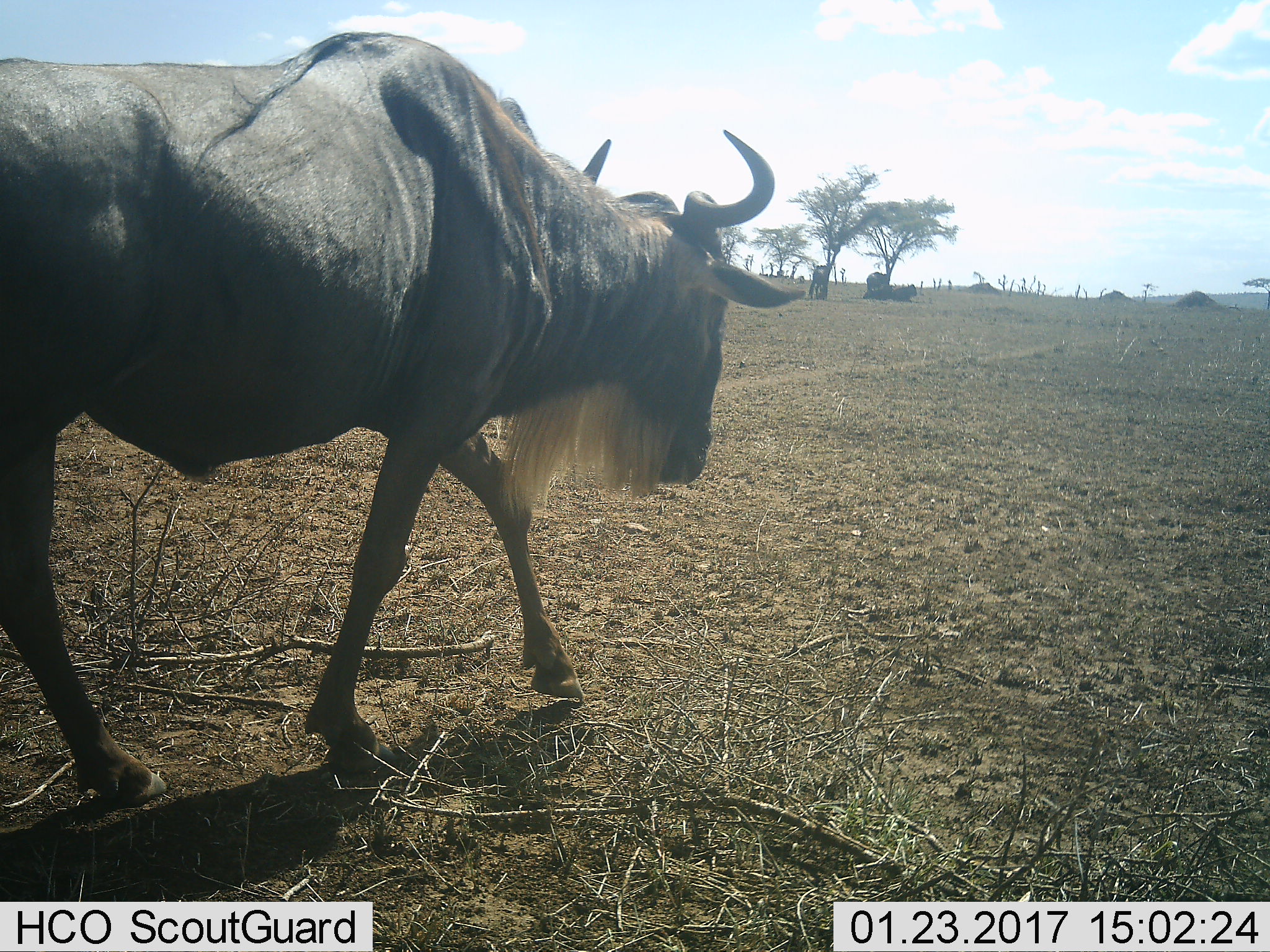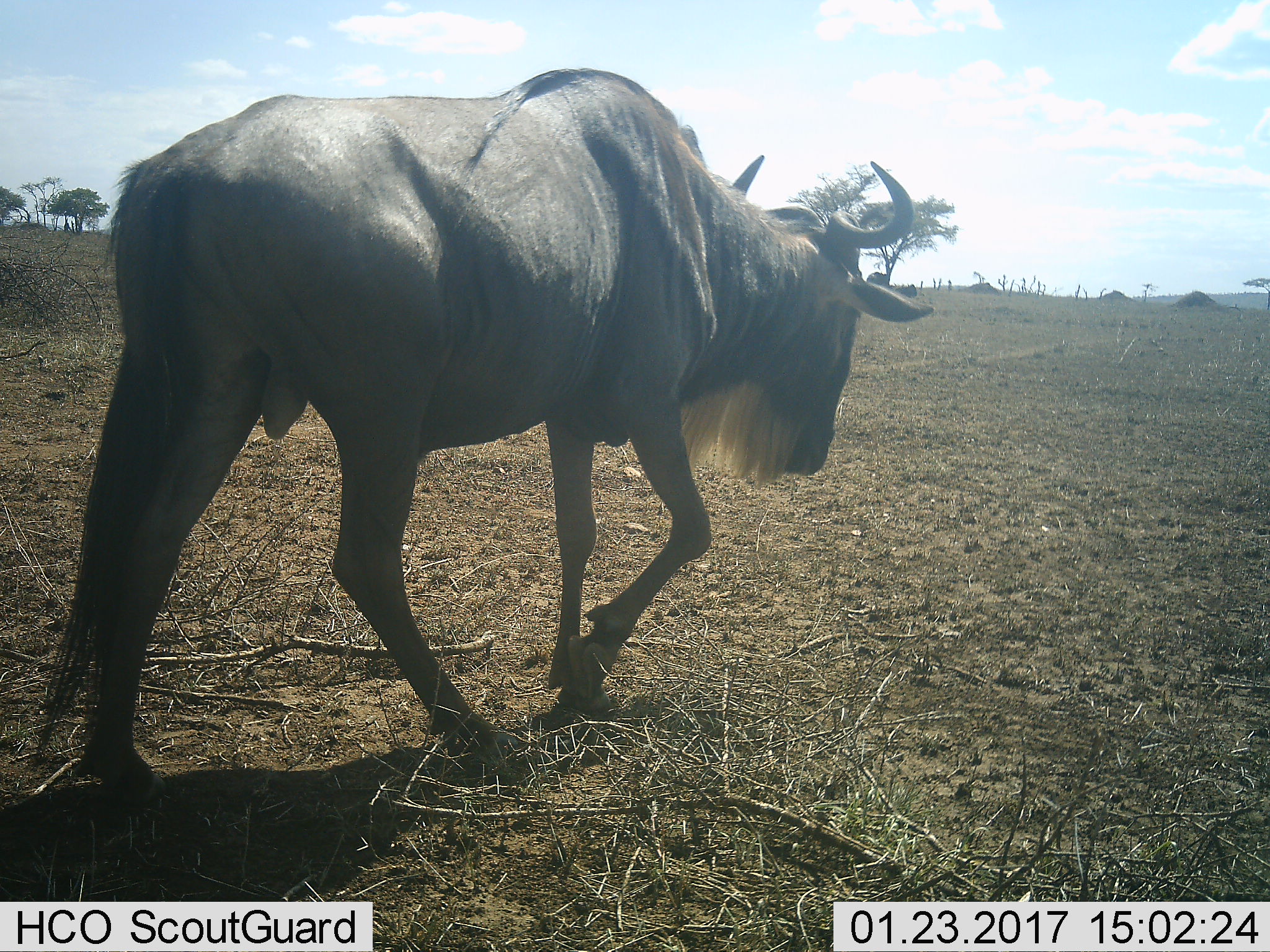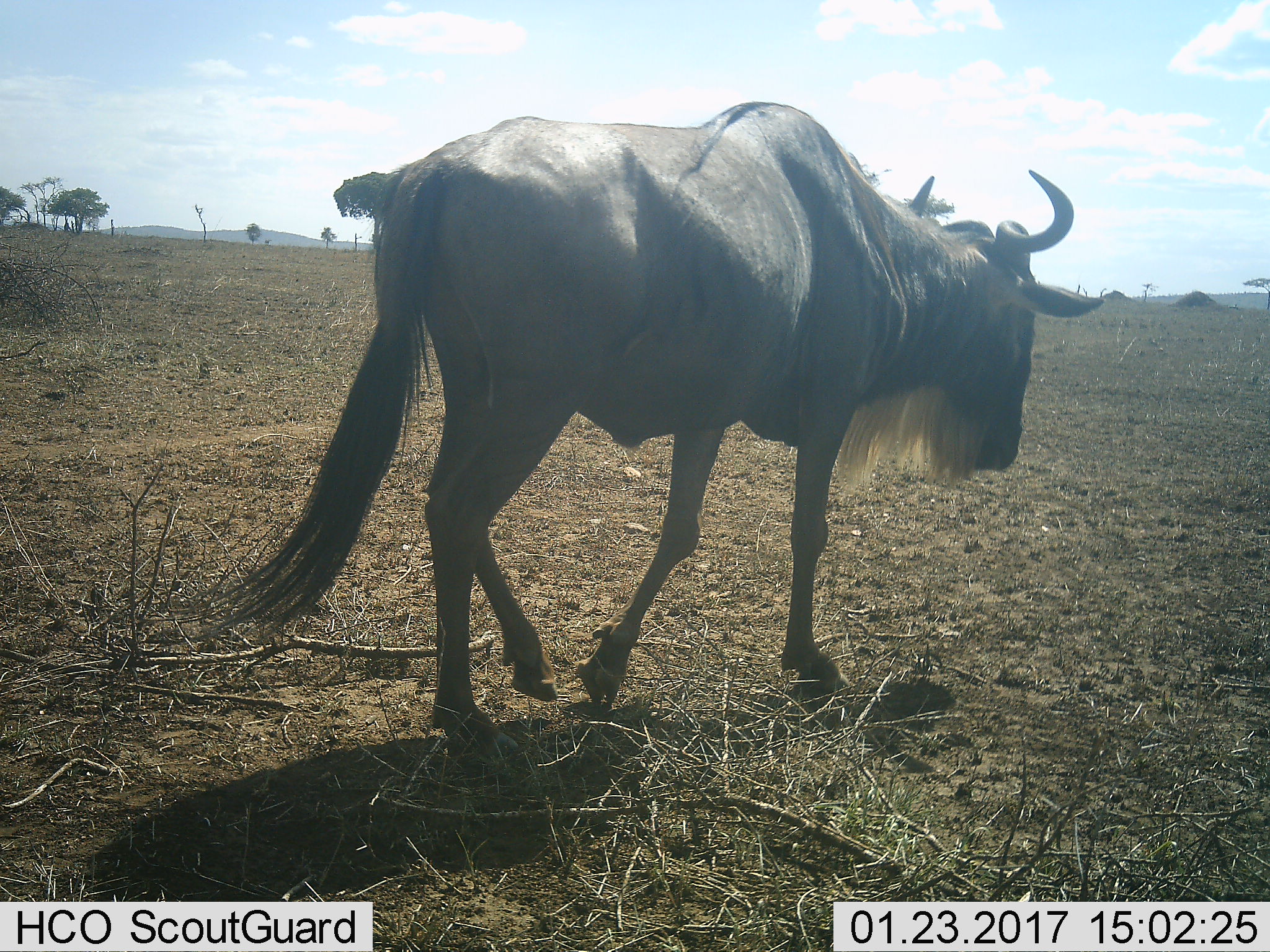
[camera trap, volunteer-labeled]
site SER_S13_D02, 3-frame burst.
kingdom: Animalia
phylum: Chordata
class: Mammalia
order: Artiodactyla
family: Bovidae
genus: Connochaetes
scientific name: Connochaetes taurinus taurinus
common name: blue wildebeest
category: wildebeestblue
Wildebeestblue (blue wildebeest) (Connochaetes taurinus taurinus), count 1. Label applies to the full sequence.